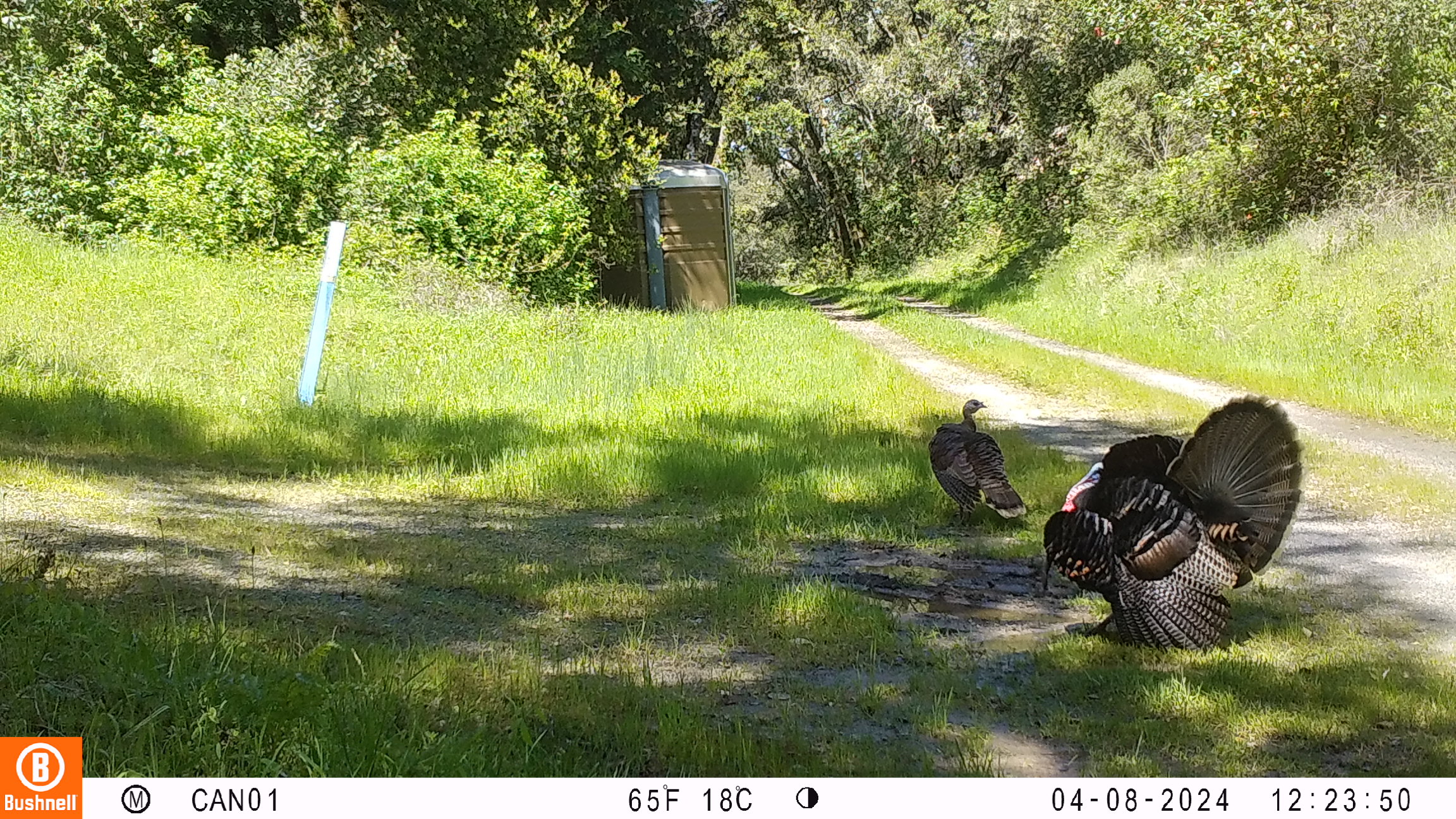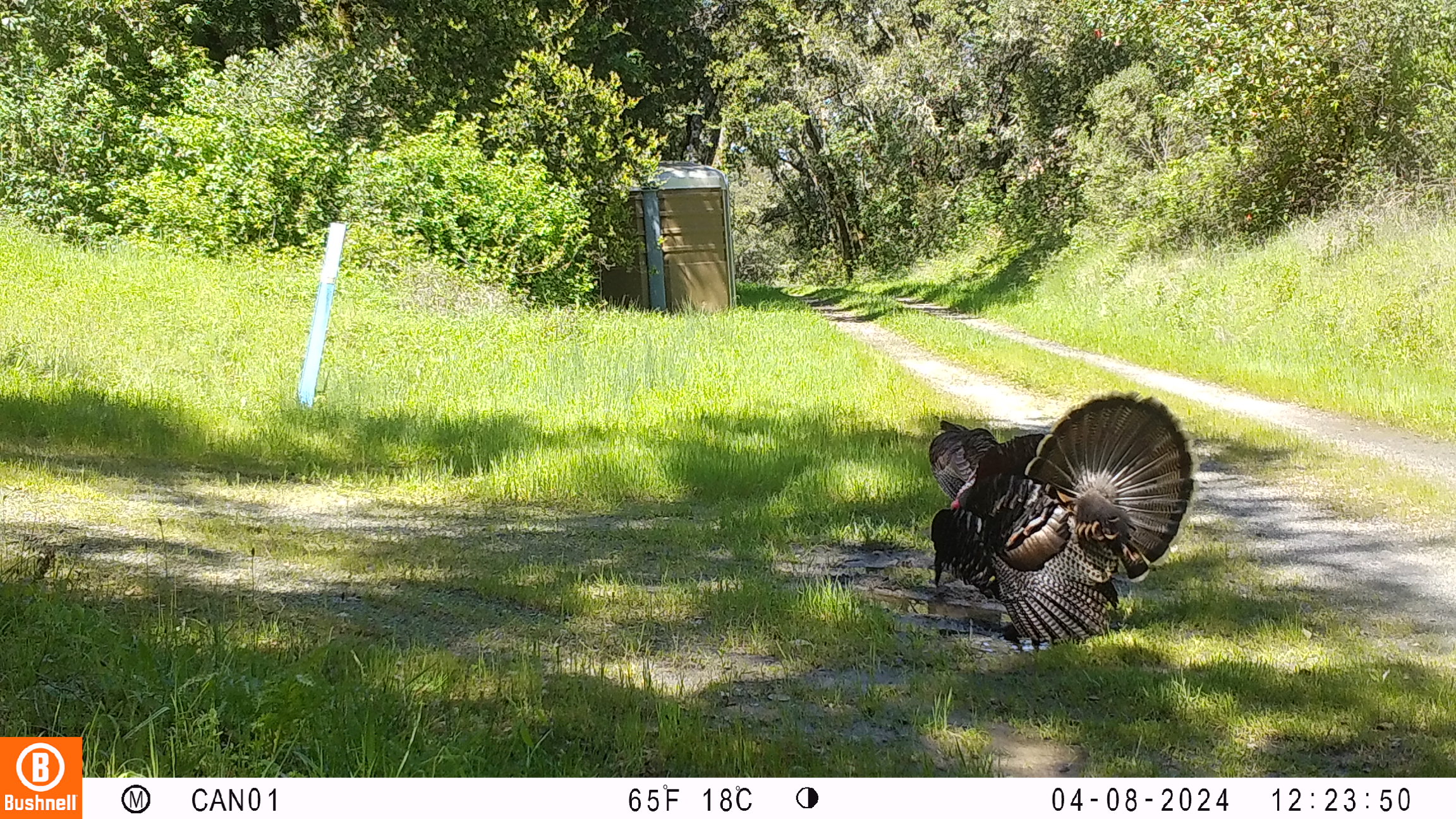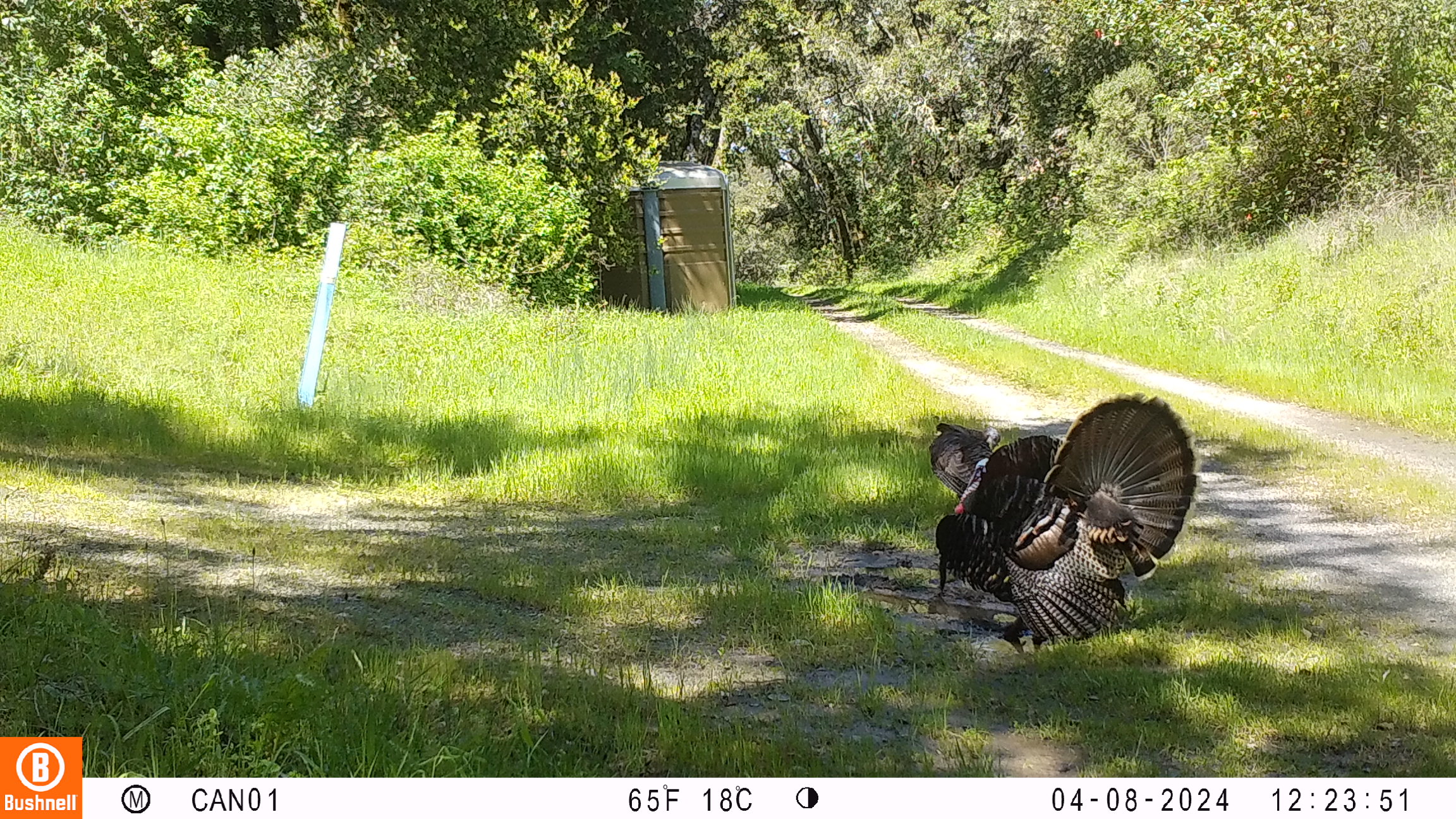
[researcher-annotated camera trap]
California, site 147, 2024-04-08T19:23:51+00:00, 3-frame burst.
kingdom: Animalia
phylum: Chordata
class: Aves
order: Galliformes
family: Phasianidae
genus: Meleagris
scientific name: Meleagris gallopavo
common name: turkey